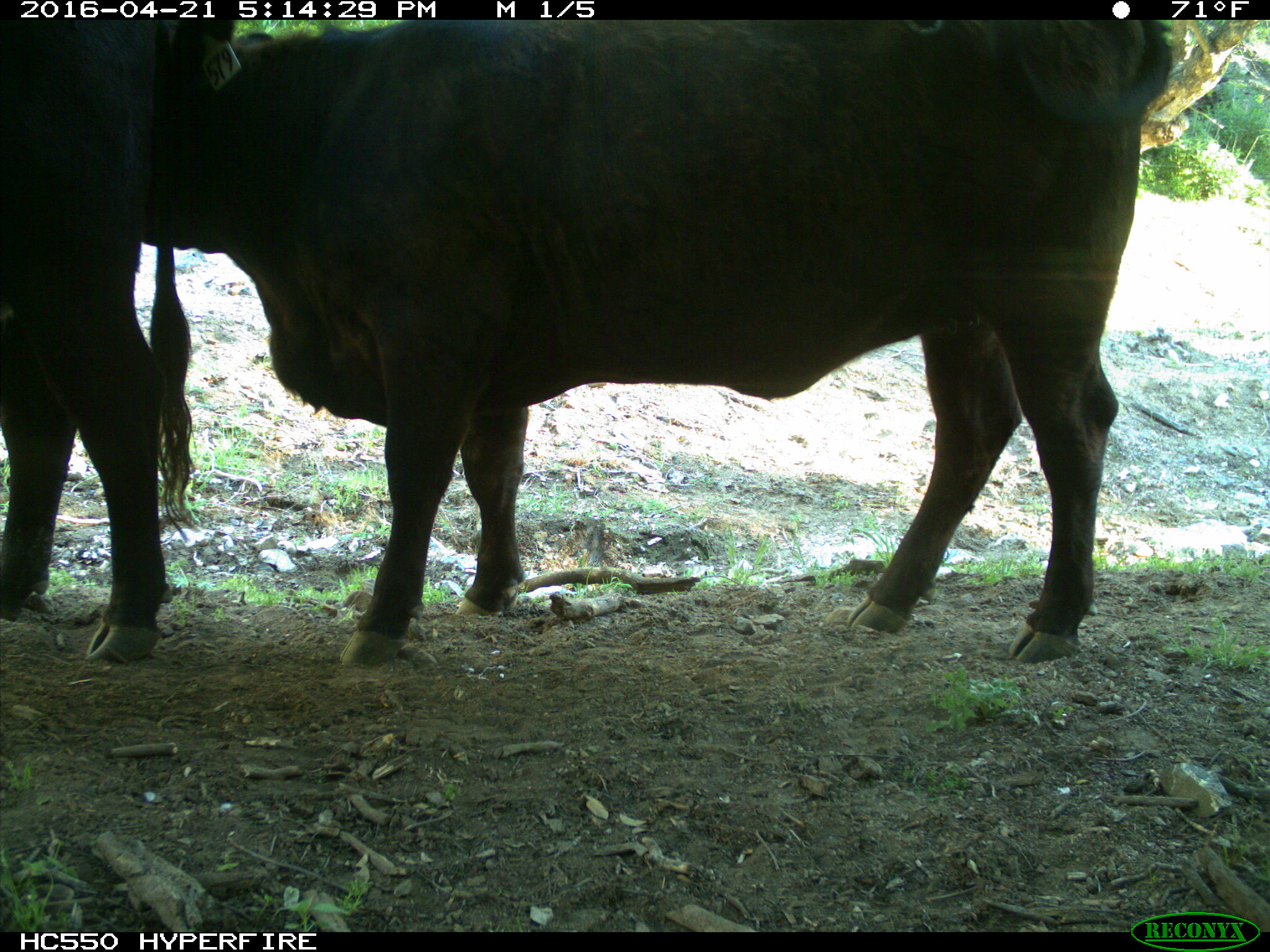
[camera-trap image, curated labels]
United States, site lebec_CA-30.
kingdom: Animalia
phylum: Chordata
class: Mammalia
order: Artiodactyla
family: Bovidae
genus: Bos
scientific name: Bos taurus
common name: domestic cow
Bos taurus (domestic cow).